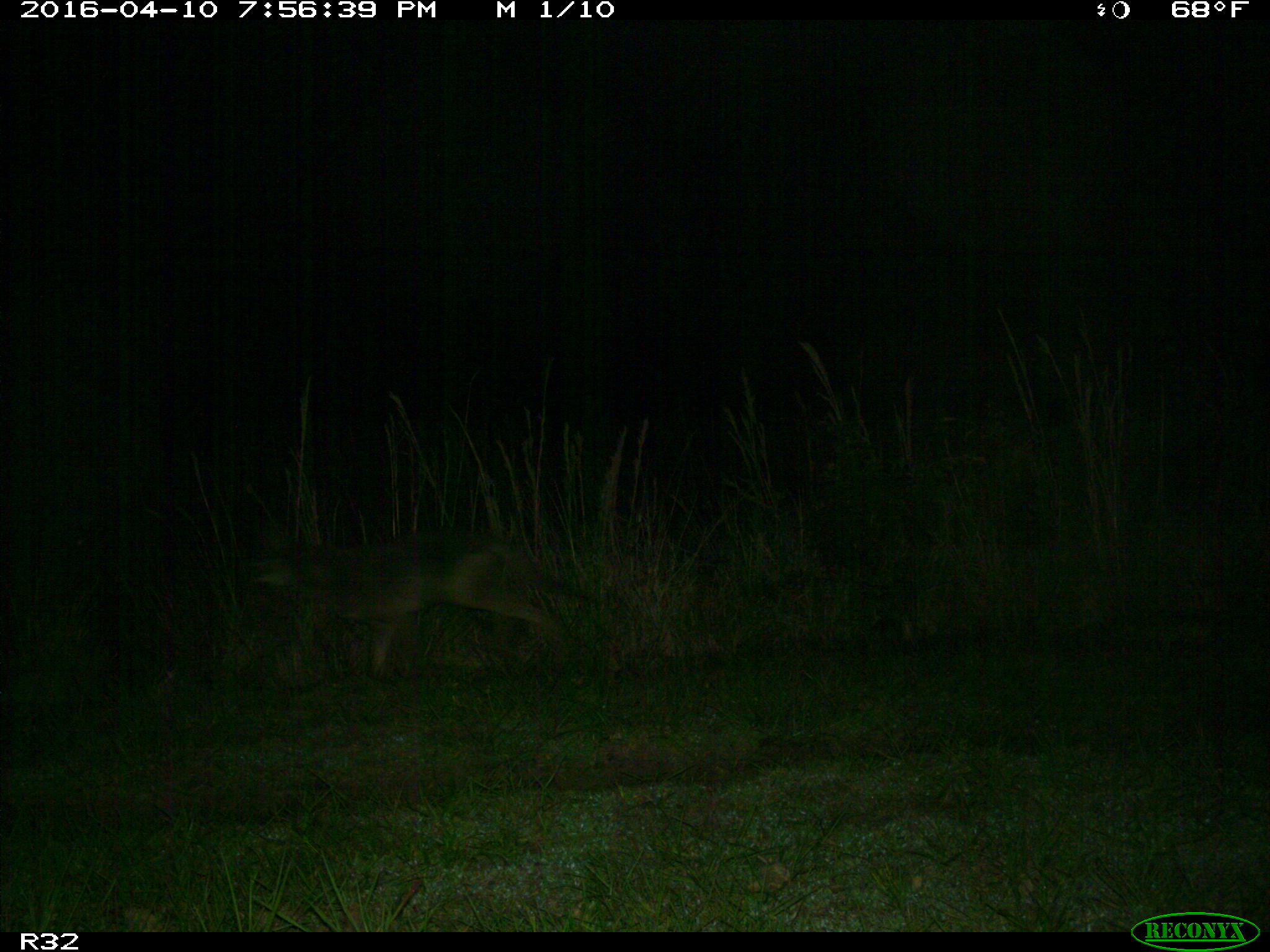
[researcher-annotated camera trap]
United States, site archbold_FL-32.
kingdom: Animalia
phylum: Chordata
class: Mammalia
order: Carnivora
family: Canidae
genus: Canis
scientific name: Canis latrans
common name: coyote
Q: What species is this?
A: Canis latrans (coyote).